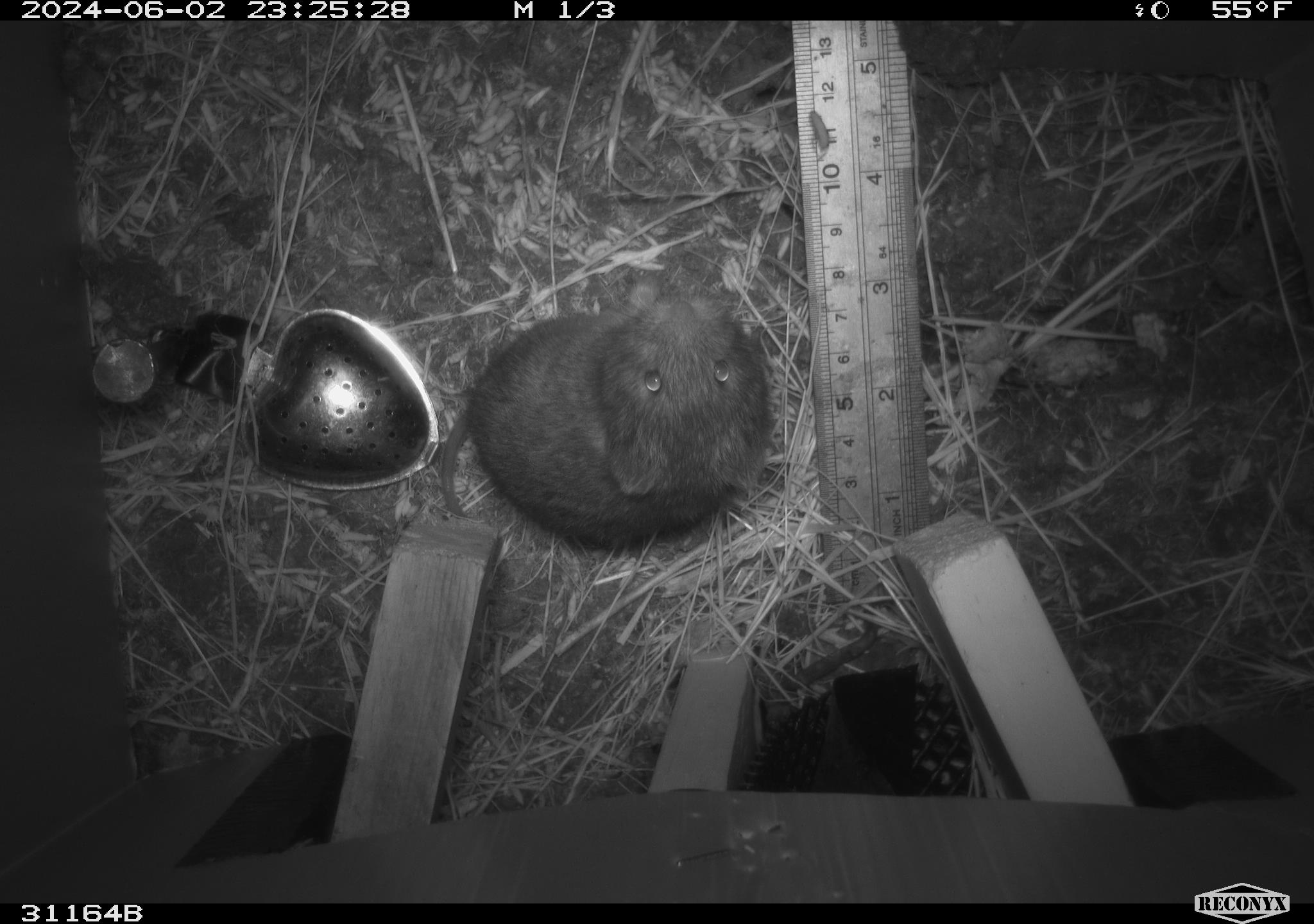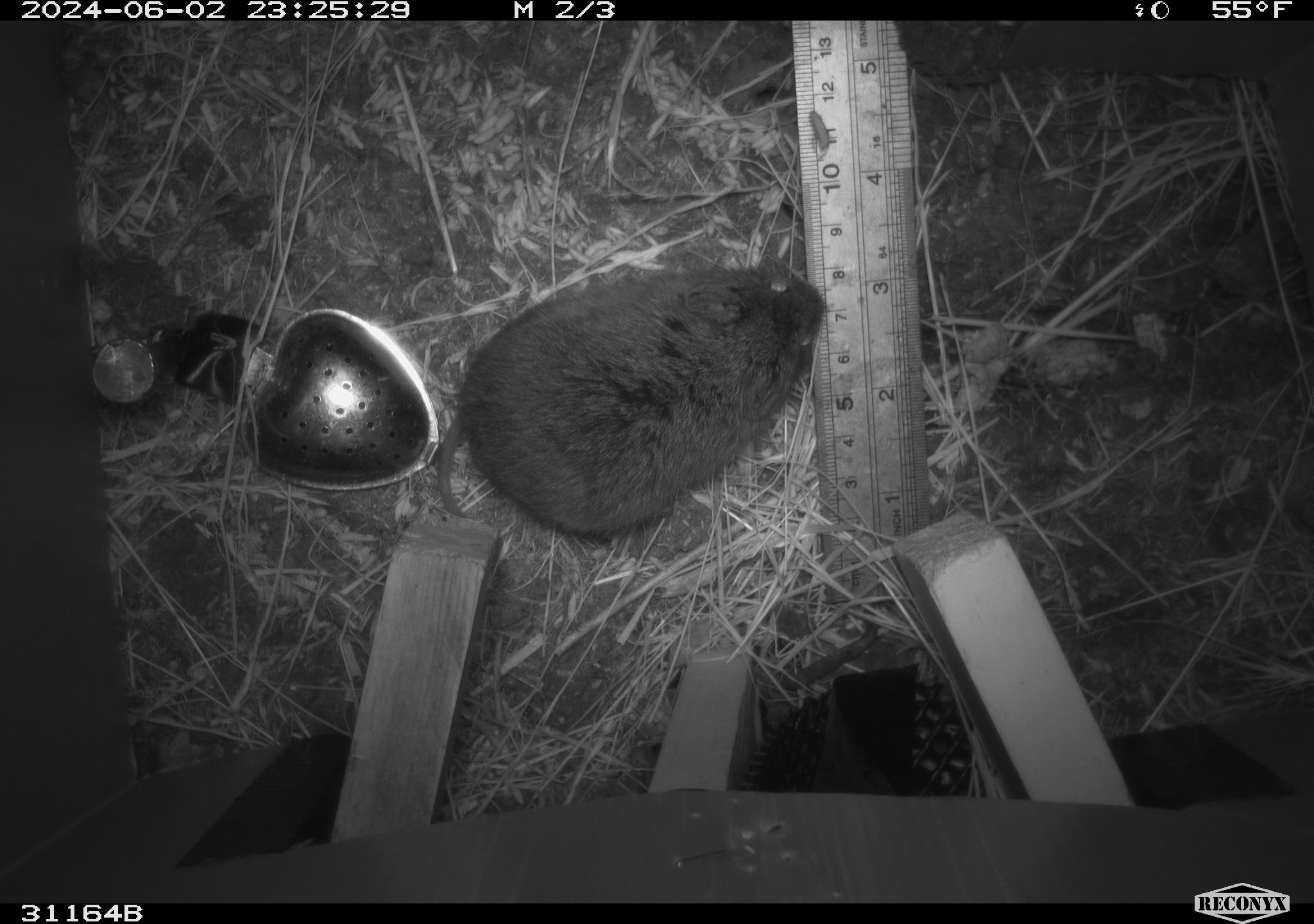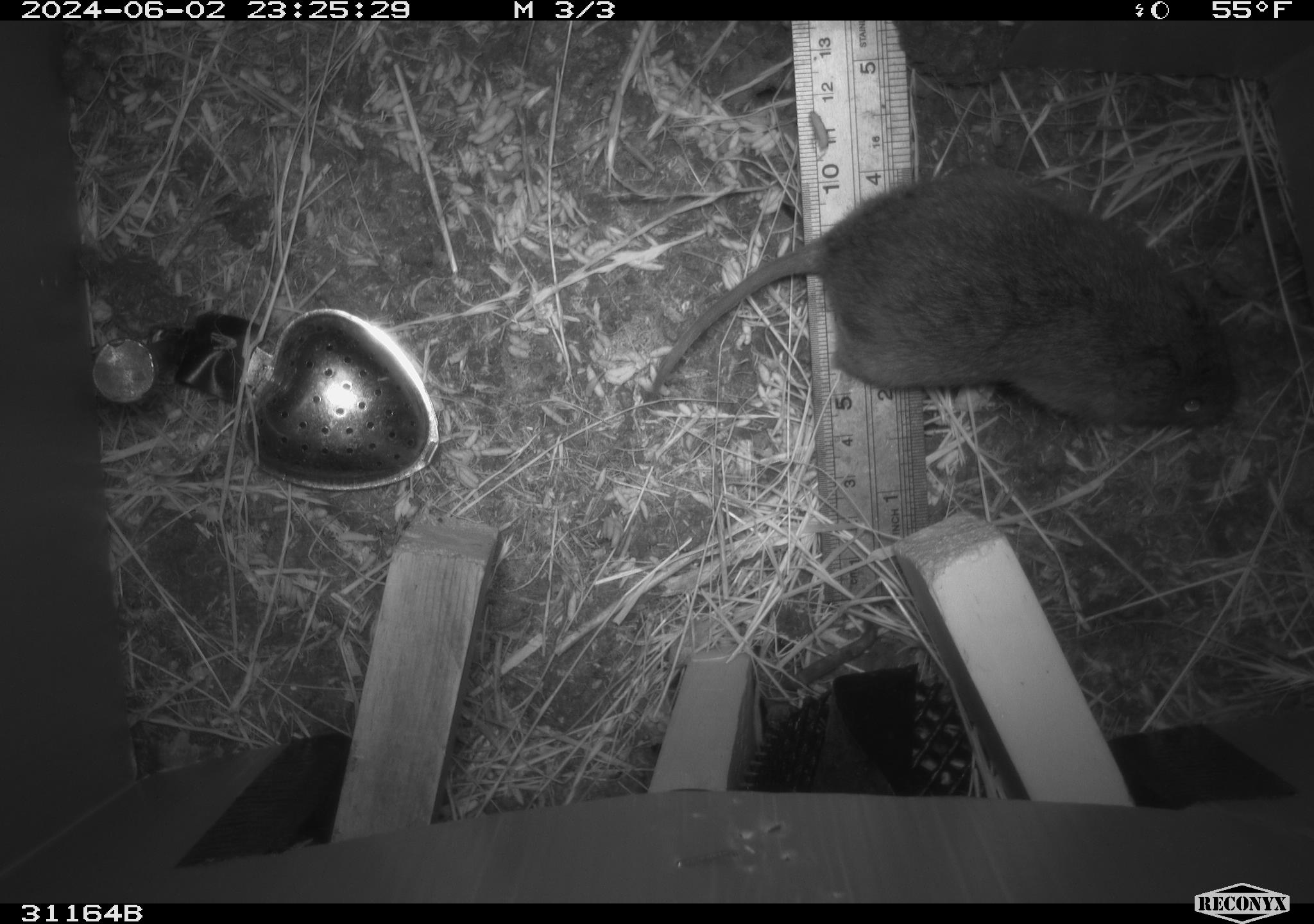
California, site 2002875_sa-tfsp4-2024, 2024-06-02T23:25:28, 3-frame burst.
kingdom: Animalia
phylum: Chordata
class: Mammalia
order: Rodentia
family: Cricetidae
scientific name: Arvicolinae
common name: voles, lemmings, and muskrats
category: arvicolinae subfamily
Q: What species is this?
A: Arvicolinae subfamily (voles, lemmings, and muskrats) (Arvicolinae).